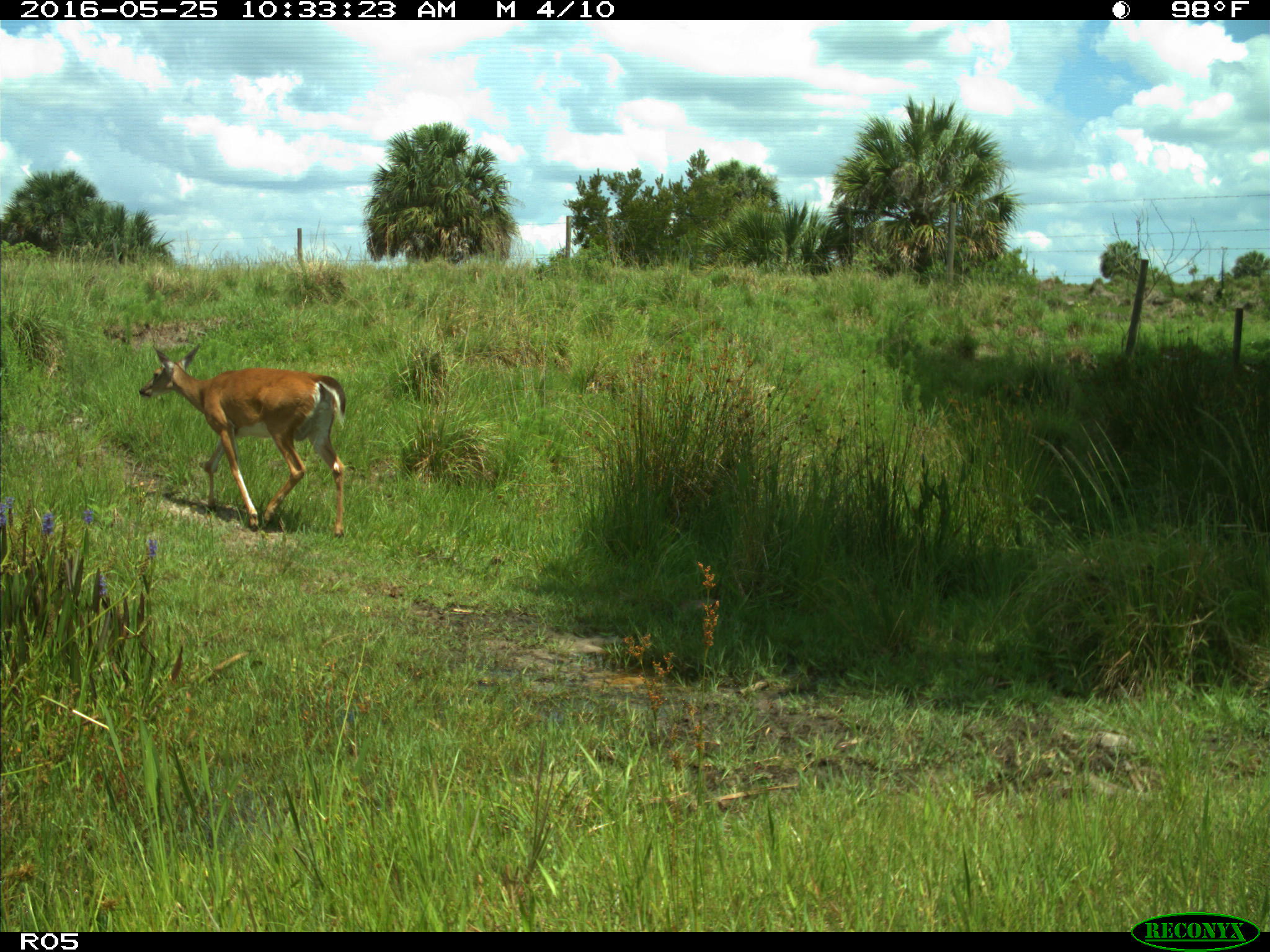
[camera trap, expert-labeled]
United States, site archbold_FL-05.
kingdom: Animalia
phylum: Chordata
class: Mammalia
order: Artiodactyla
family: Cervidae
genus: Odocoileus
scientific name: Odocoileus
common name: deer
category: unidentified deer